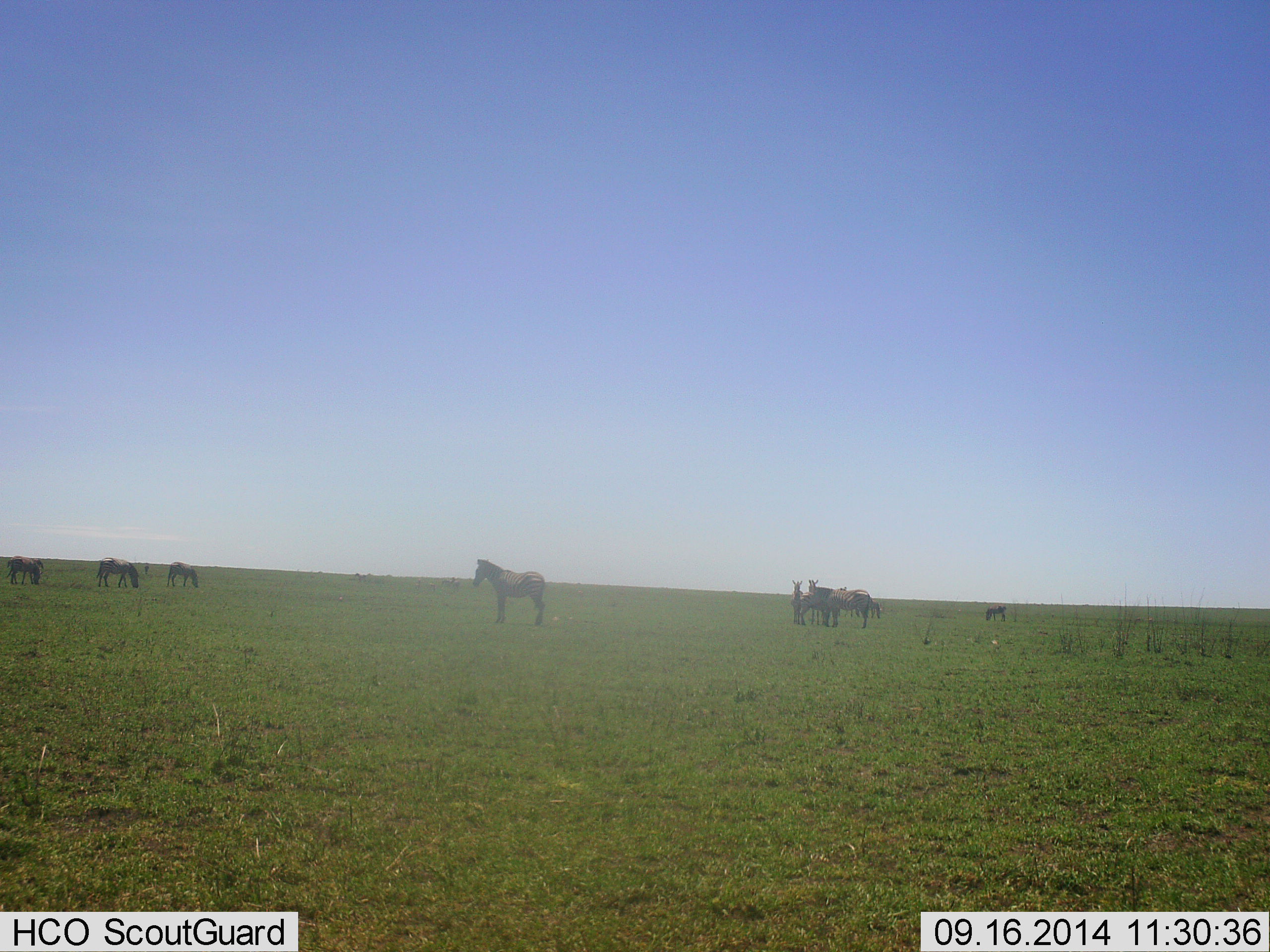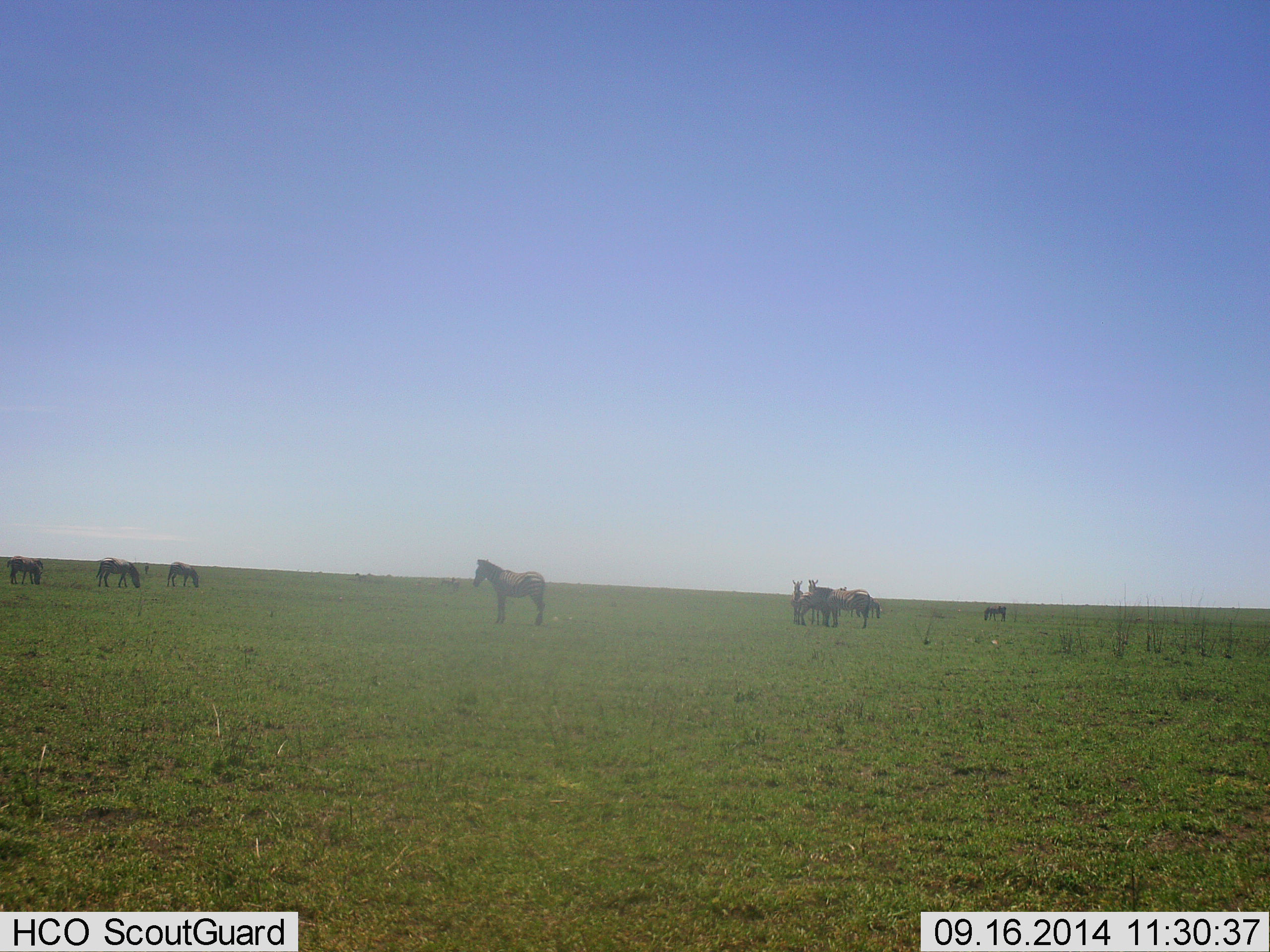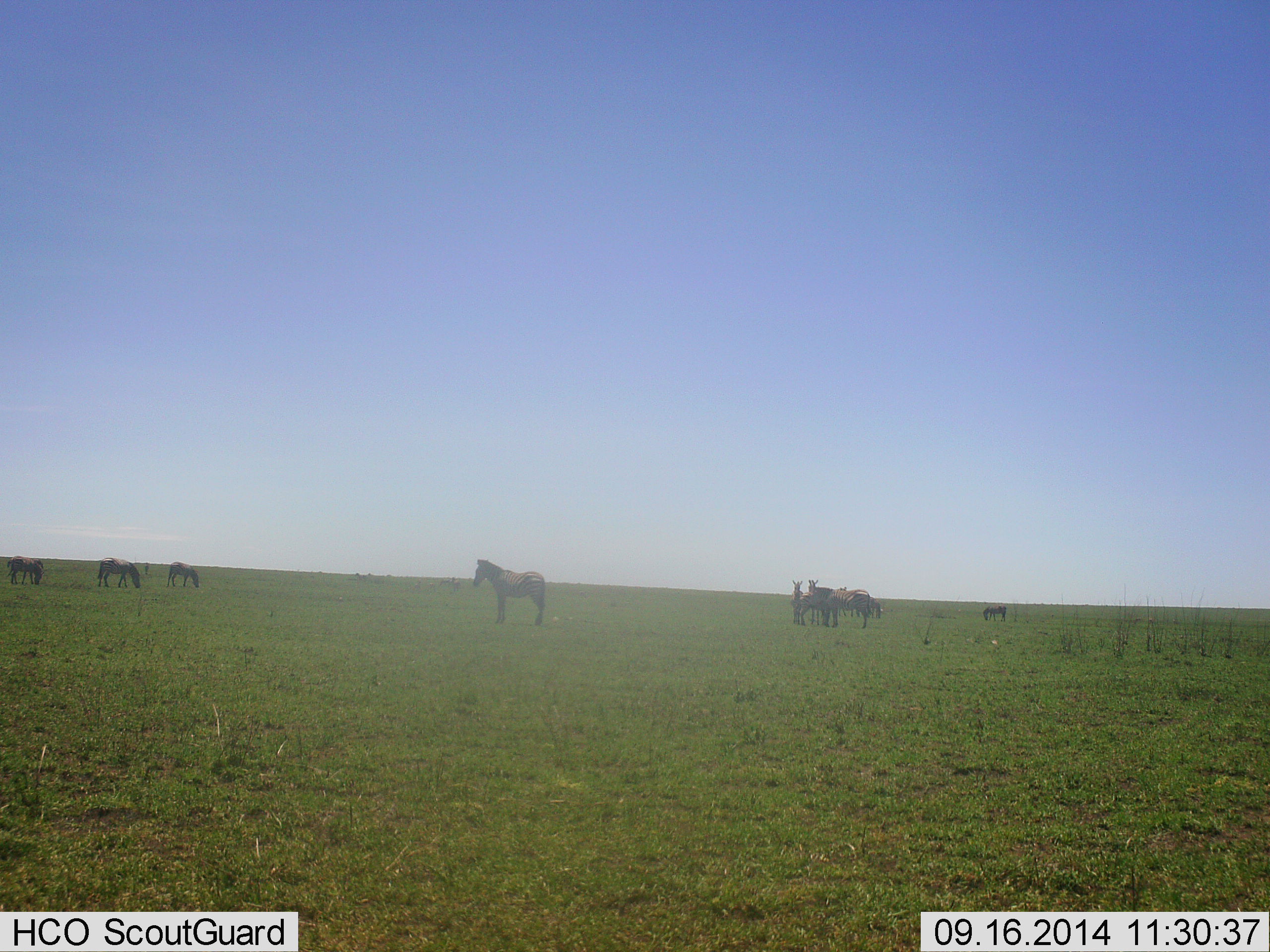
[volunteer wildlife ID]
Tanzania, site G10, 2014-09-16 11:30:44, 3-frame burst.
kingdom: Animalia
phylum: Chordata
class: Mammalia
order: Perissodactyla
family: Equidae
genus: Equus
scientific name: Equus quagga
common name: plains zebra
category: zebra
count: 8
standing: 83%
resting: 8%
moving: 8%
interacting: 0%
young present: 0%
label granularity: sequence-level